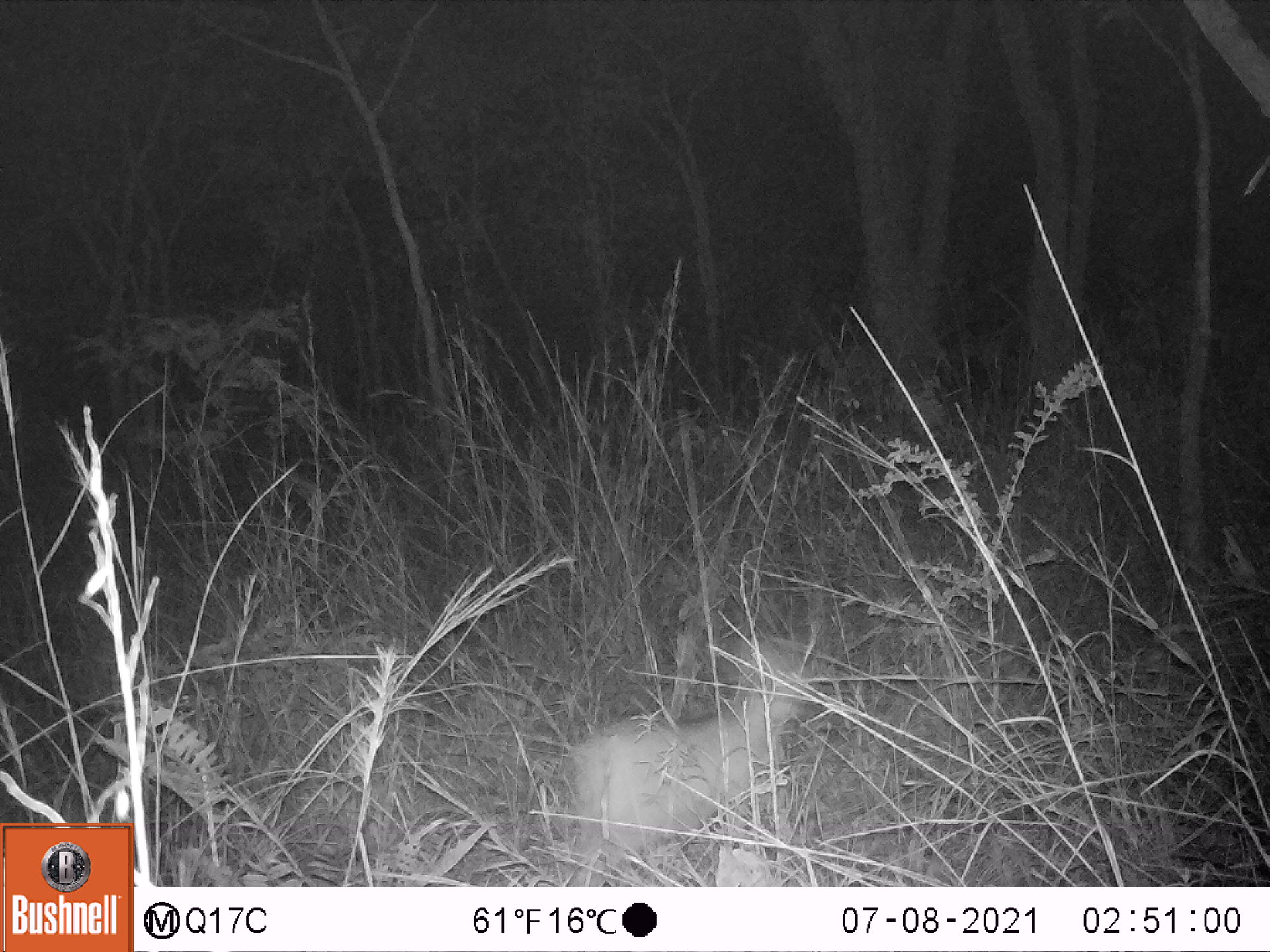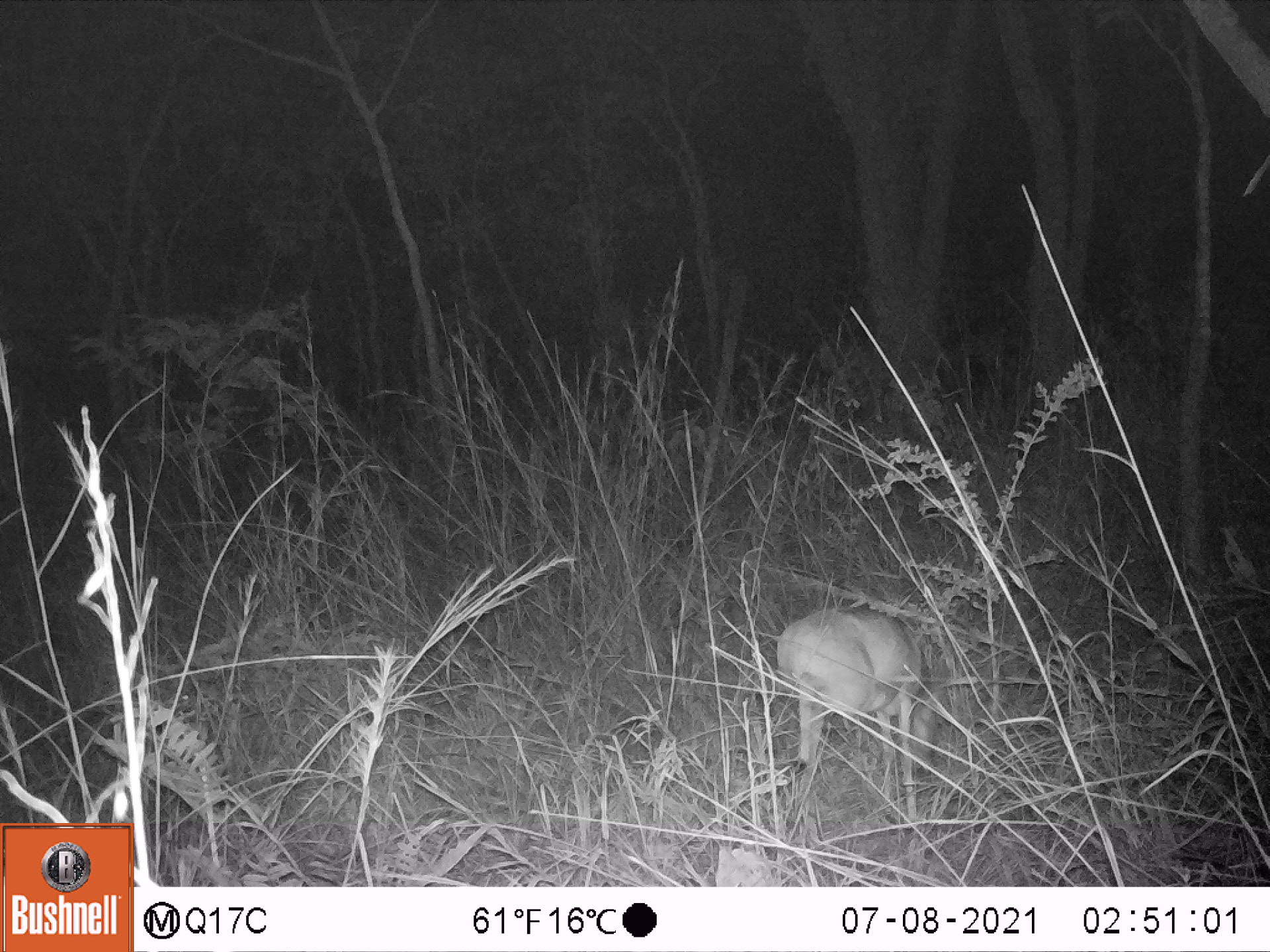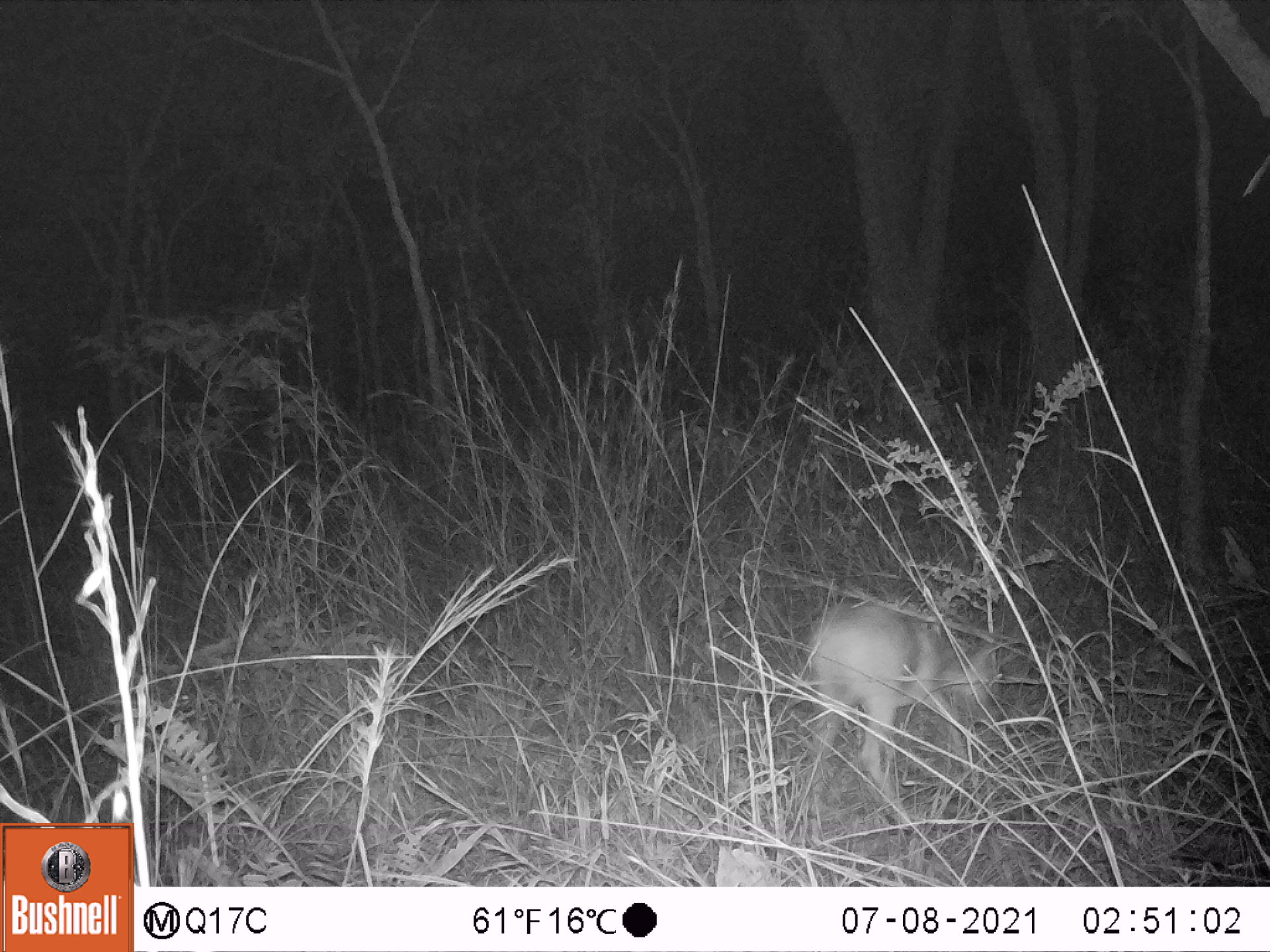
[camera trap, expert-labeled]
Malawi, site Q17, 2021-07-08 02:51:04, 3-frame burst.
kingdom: Animalia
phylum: Chordata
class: Mammalia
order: Artiodactyla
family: Bovidae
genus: Sylvicapra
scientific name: Sylvicapra grimmia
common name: common duiker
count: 1